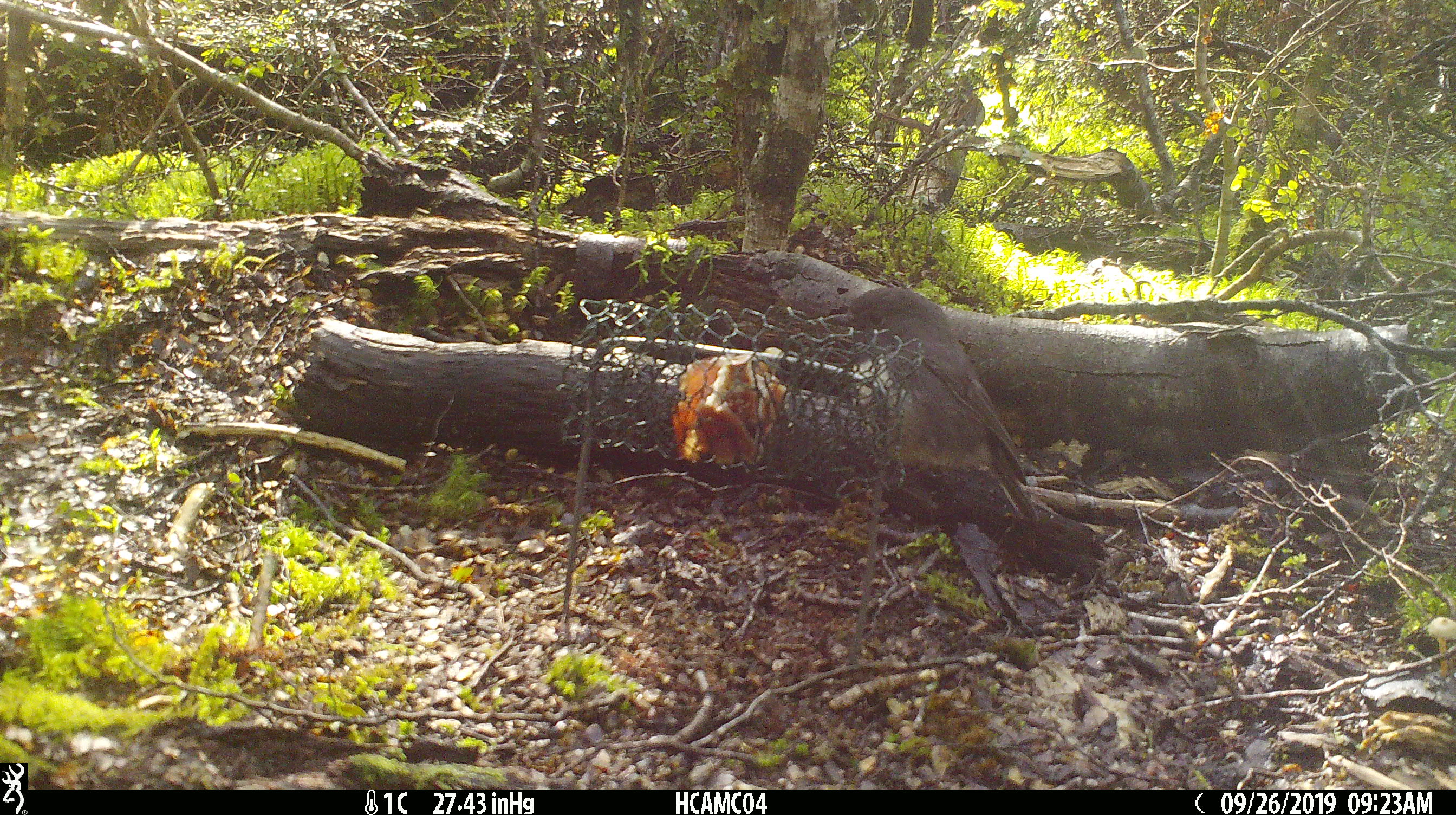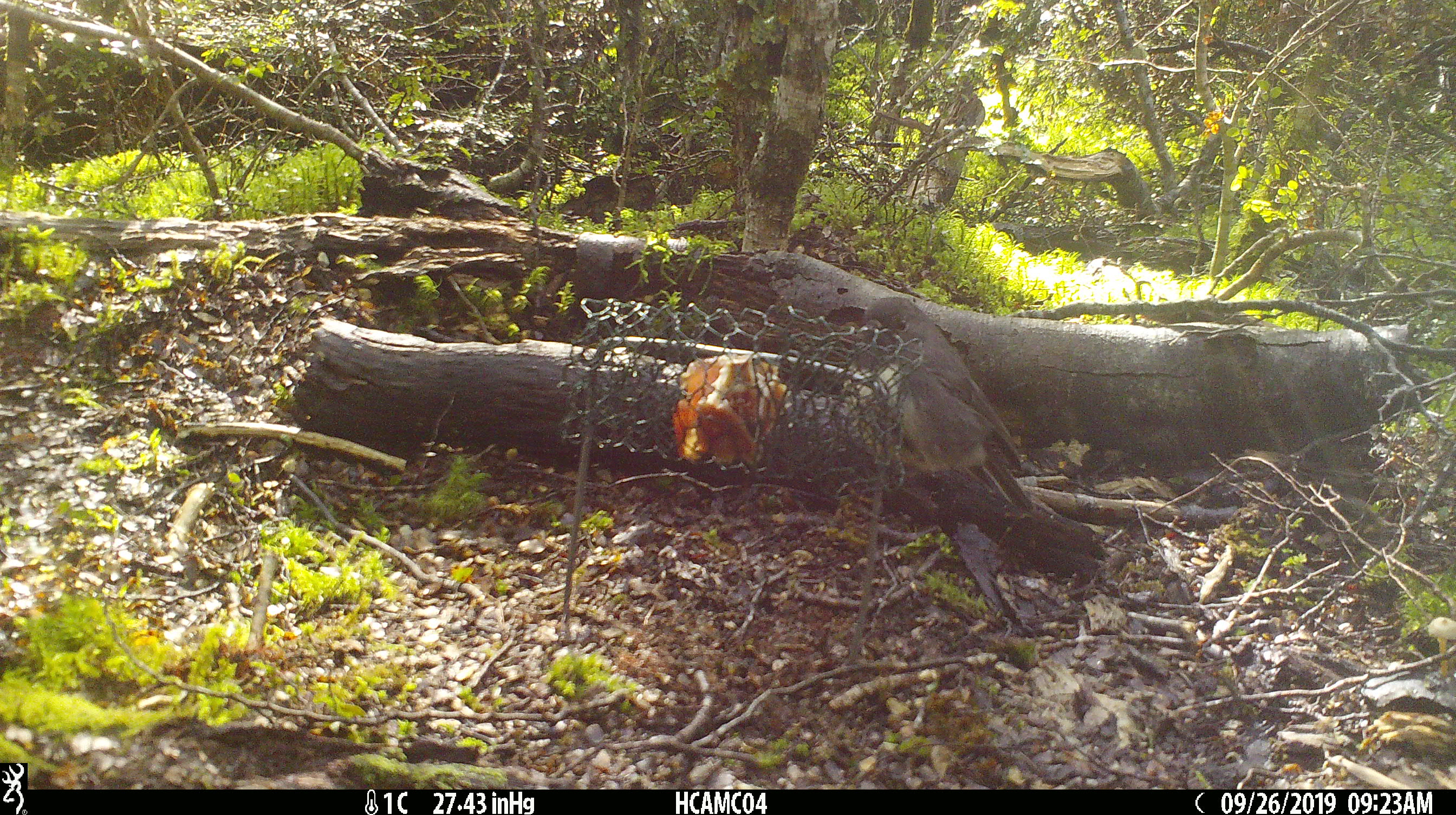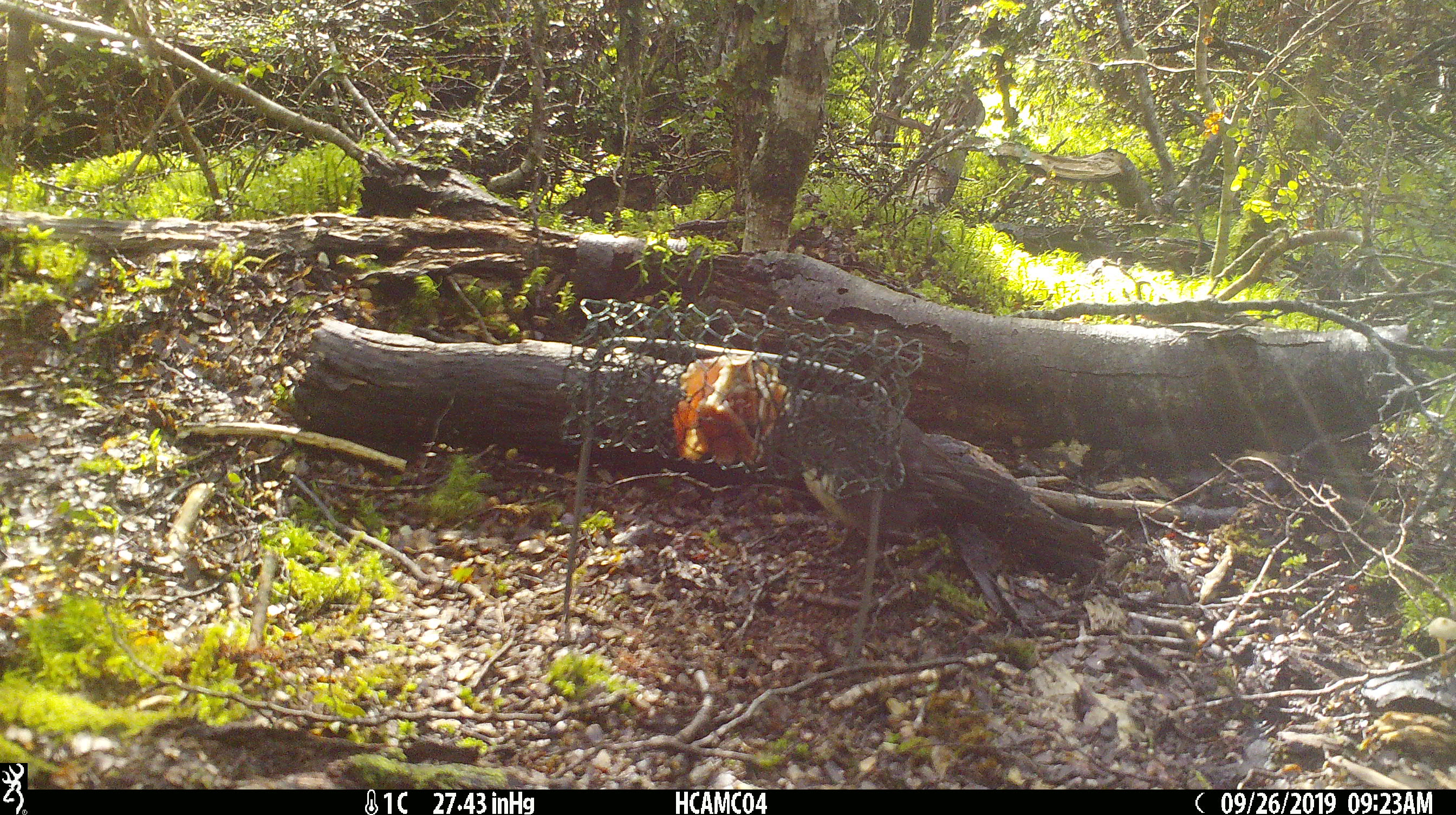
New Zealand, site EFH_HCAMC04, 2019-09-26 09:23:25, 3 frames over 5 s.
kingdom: Animalia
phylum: Chordata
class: Aves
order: Passeriformes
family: Petroicidae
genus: Petroica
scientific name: Petroica australis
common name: new zealand robin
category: robin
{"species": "robin (new zealand robin) (Petroica australis)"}